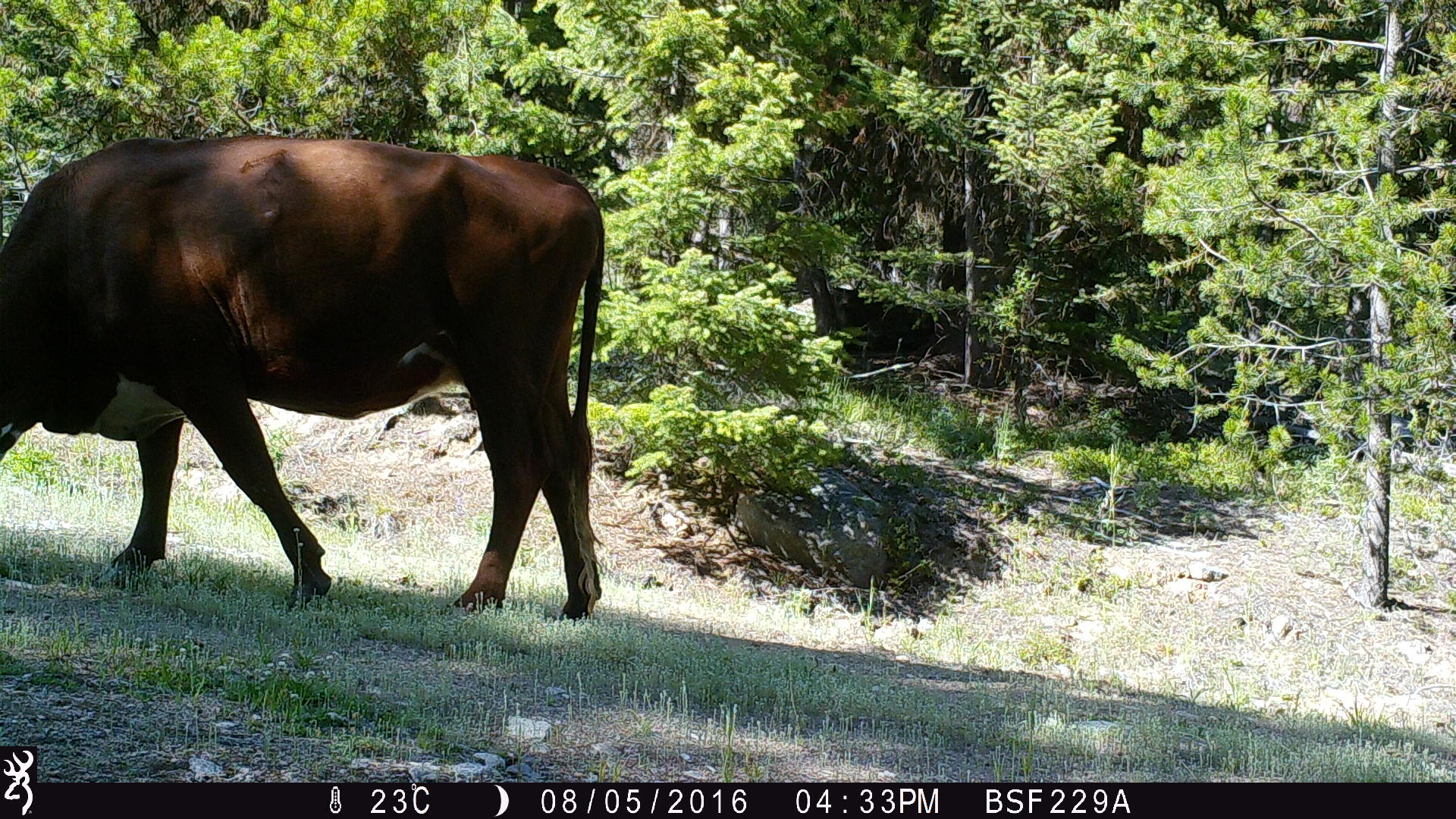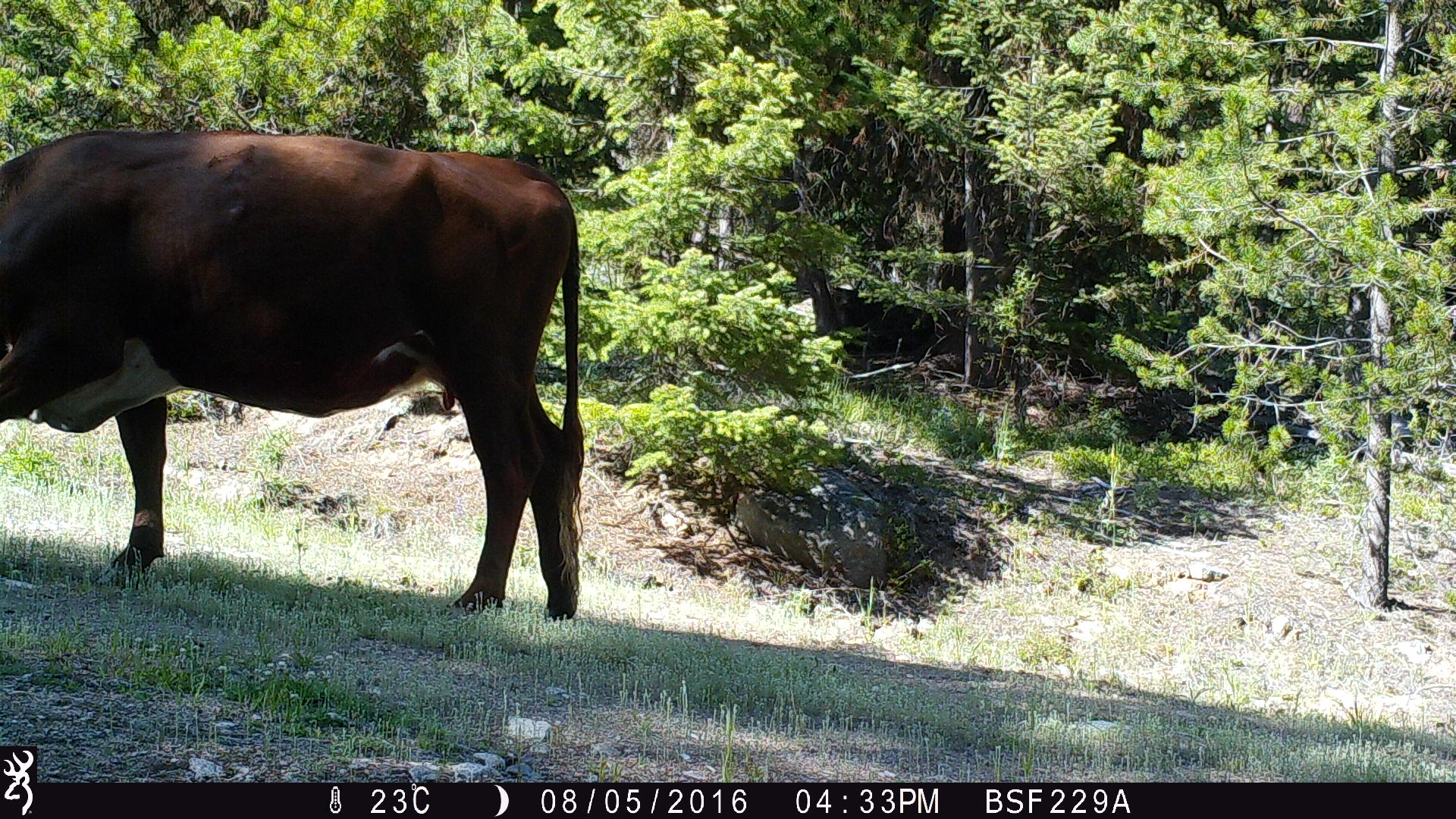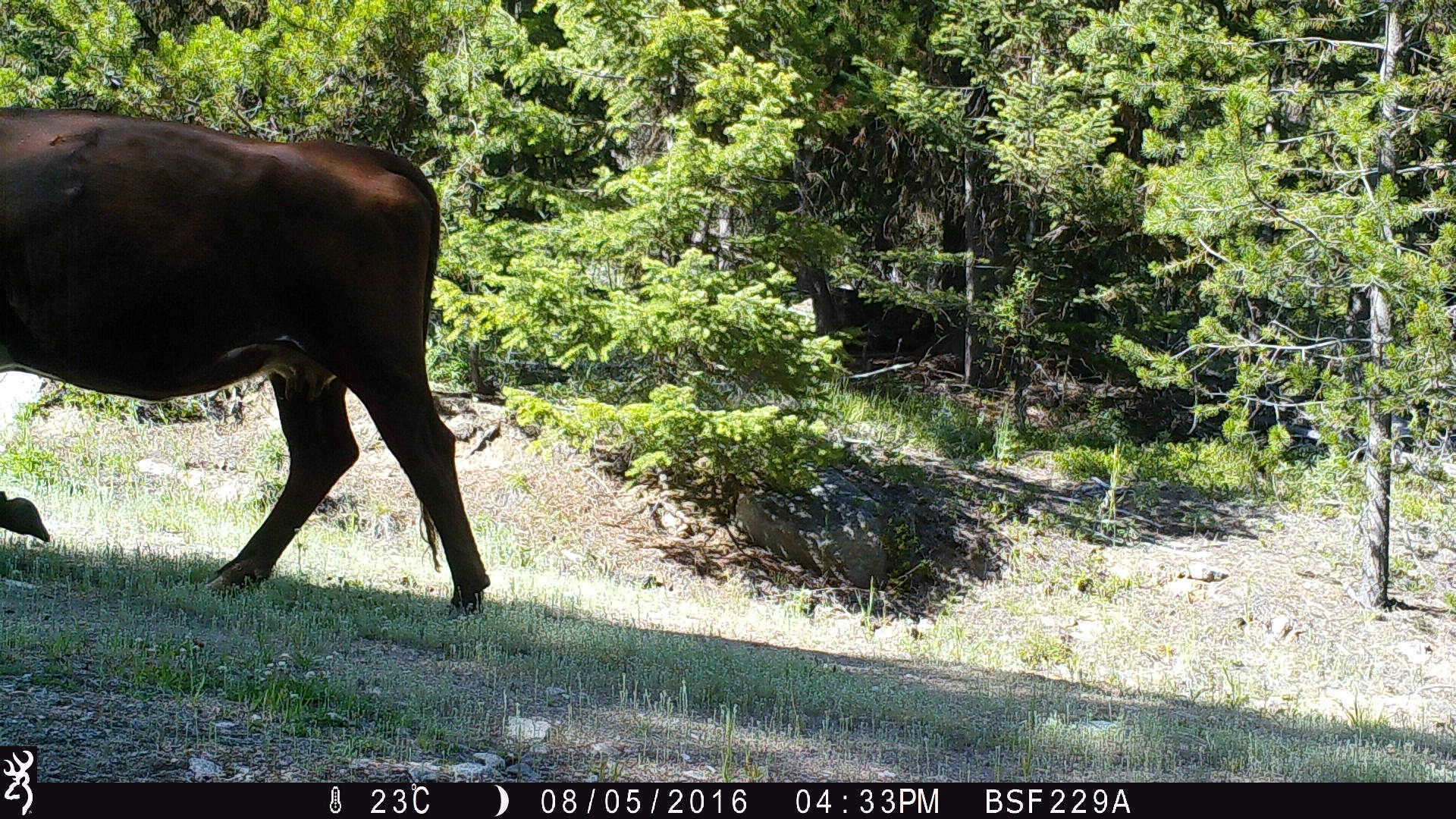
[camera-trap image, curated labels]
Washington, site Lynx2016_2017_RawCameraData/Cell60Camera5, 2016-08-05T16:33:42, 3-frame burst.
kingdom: Animalia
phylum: Chordata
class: Mammalia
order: Artiodactyla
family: Bovidae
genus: Bos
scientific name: Bos taurus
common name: domestic cattle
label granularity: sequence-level